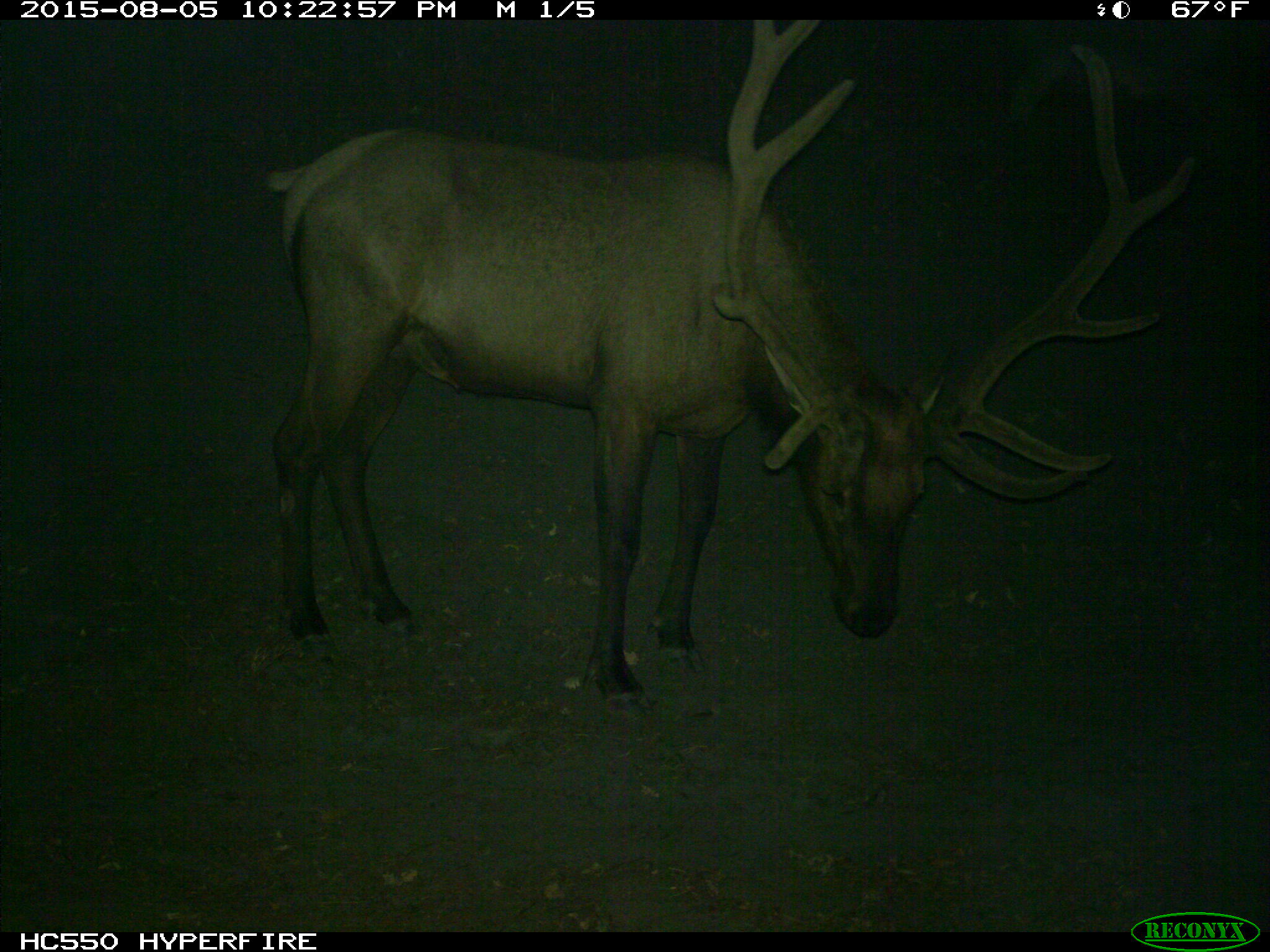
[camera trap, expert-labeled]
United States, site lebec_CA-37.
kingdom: Animalia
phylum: Chordata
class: Mammalia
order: Artiodactyla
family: Cervidae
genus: Cervus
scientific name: Cervus canadensis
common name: elk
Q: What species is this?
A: Cervus canadensis (elk).